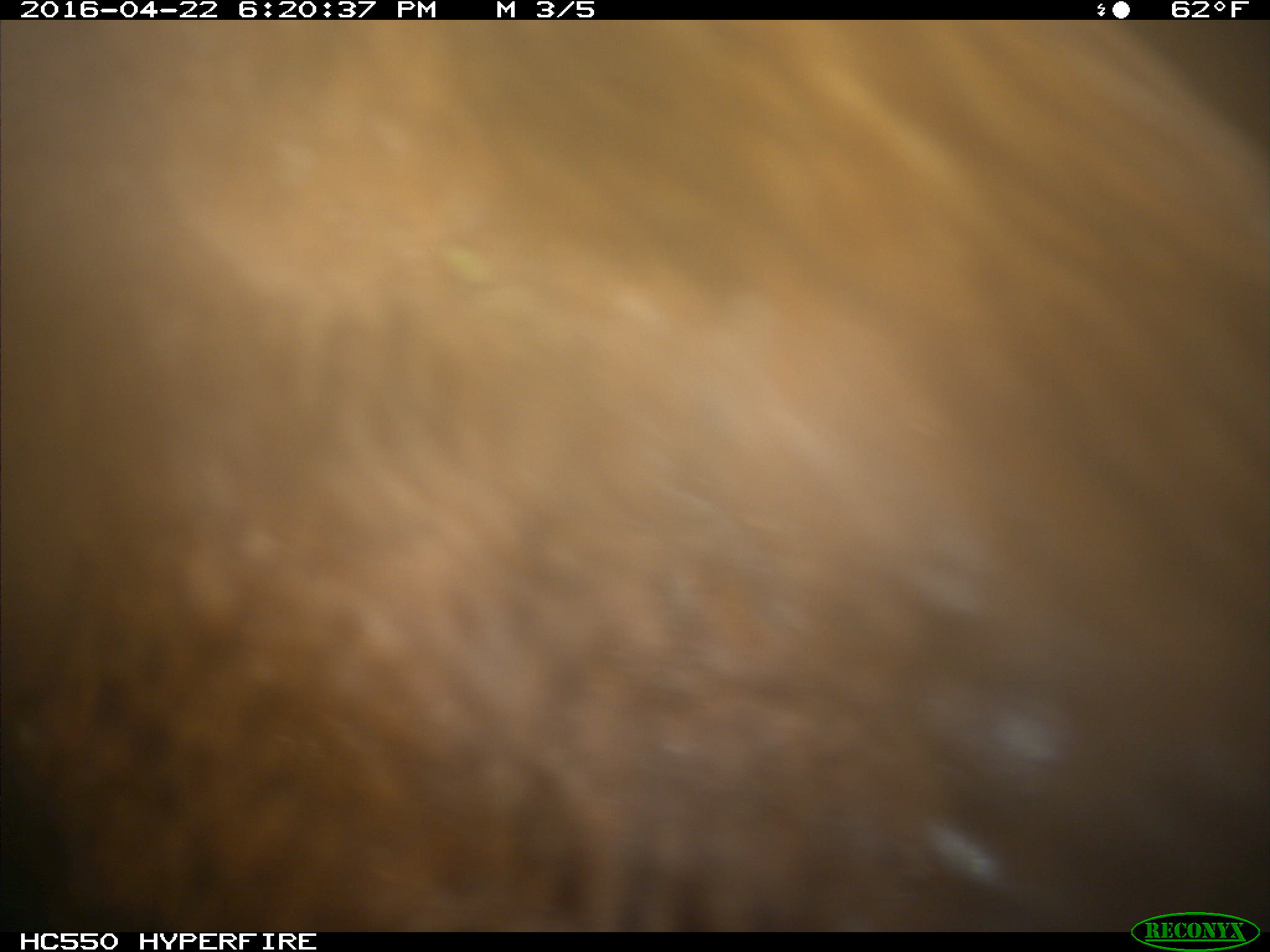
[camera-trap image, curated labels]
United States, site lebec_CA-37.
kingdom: Animalia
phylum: Chordata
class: Mammalia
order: Artiodactyla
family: Bovidae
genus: Bos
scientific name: Bos taurus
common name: domestic cow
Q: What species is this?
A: Bos taurus (domestic cow).